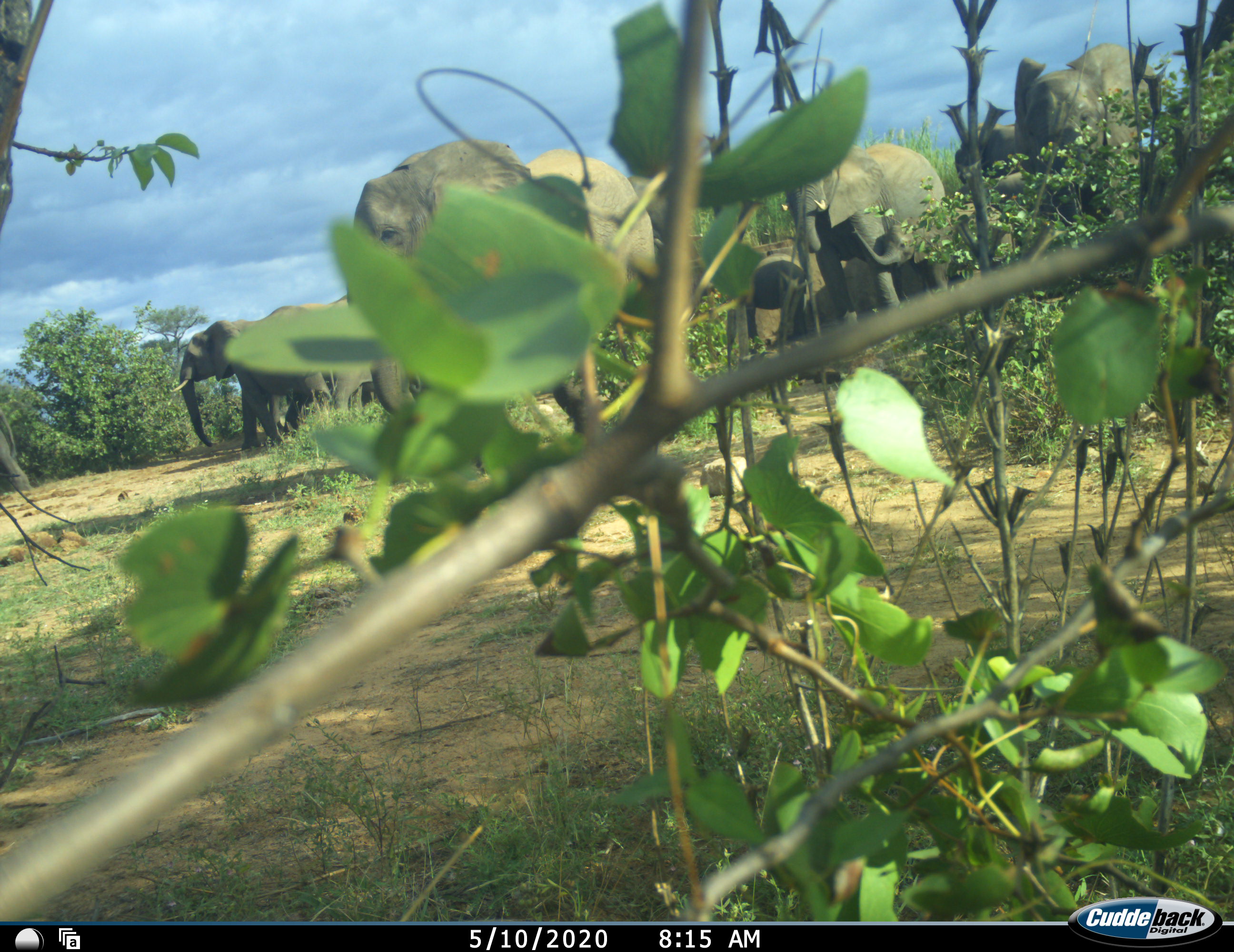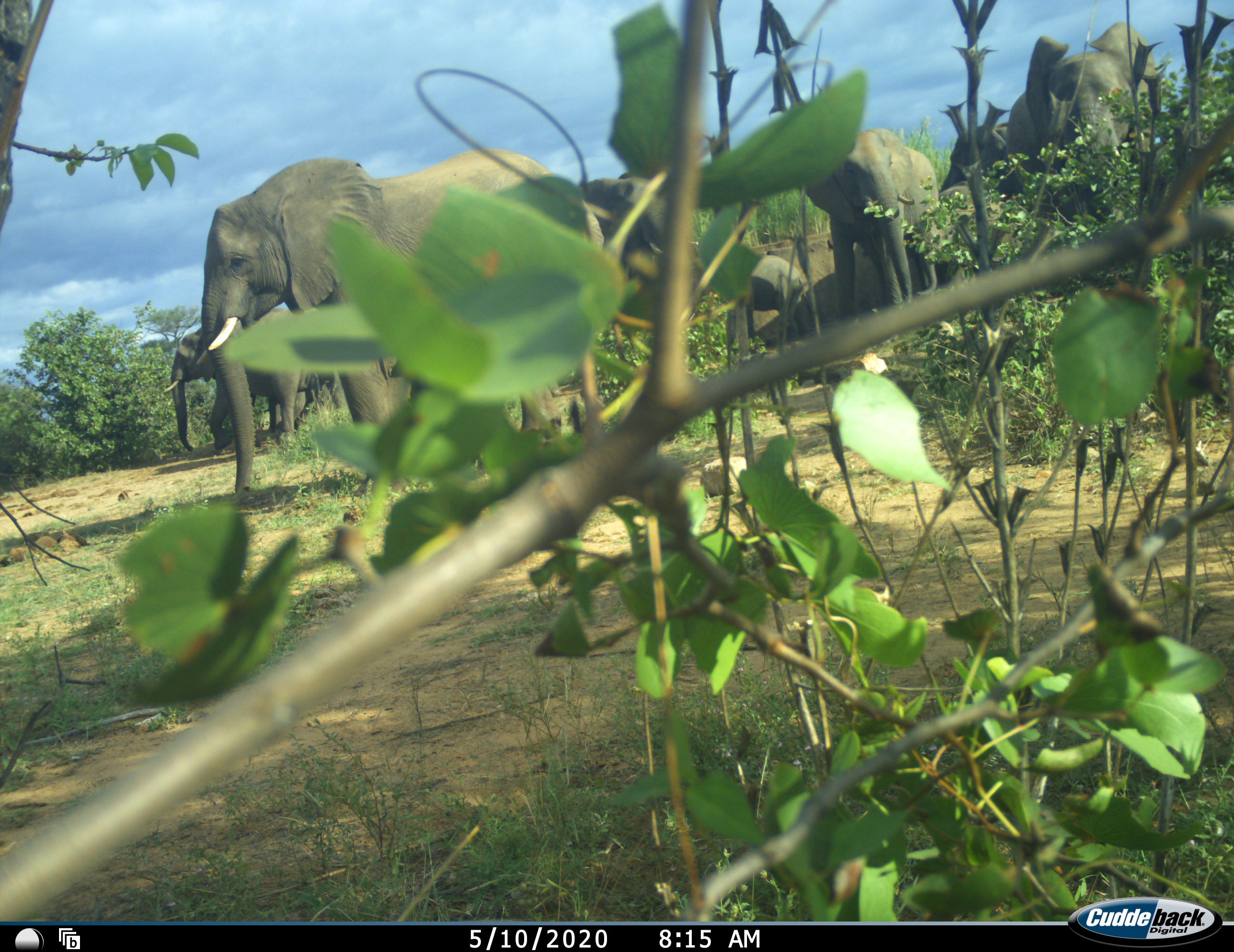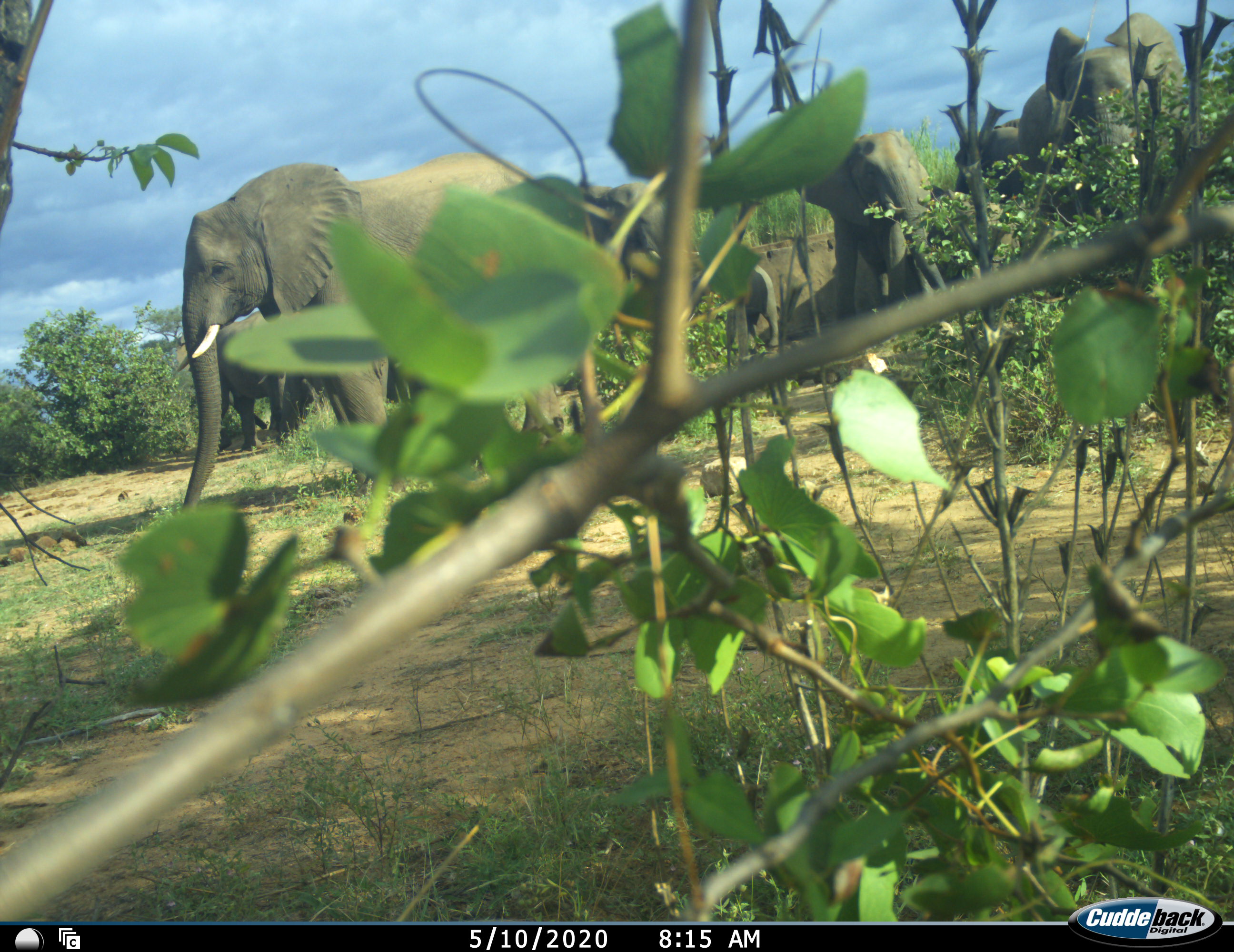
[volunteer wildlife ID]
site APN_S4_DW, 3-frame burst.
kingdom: Animalia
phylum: Chordata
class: Mammalia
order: Proboscidea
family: Elephantidae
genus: Loxodonta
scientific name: Loxodonta africana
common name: african bush elephant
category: elephant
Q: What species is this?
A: Elephant (african bush elephant) (Loxodonta africana).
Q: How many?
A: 8.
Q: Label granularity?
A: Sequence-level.